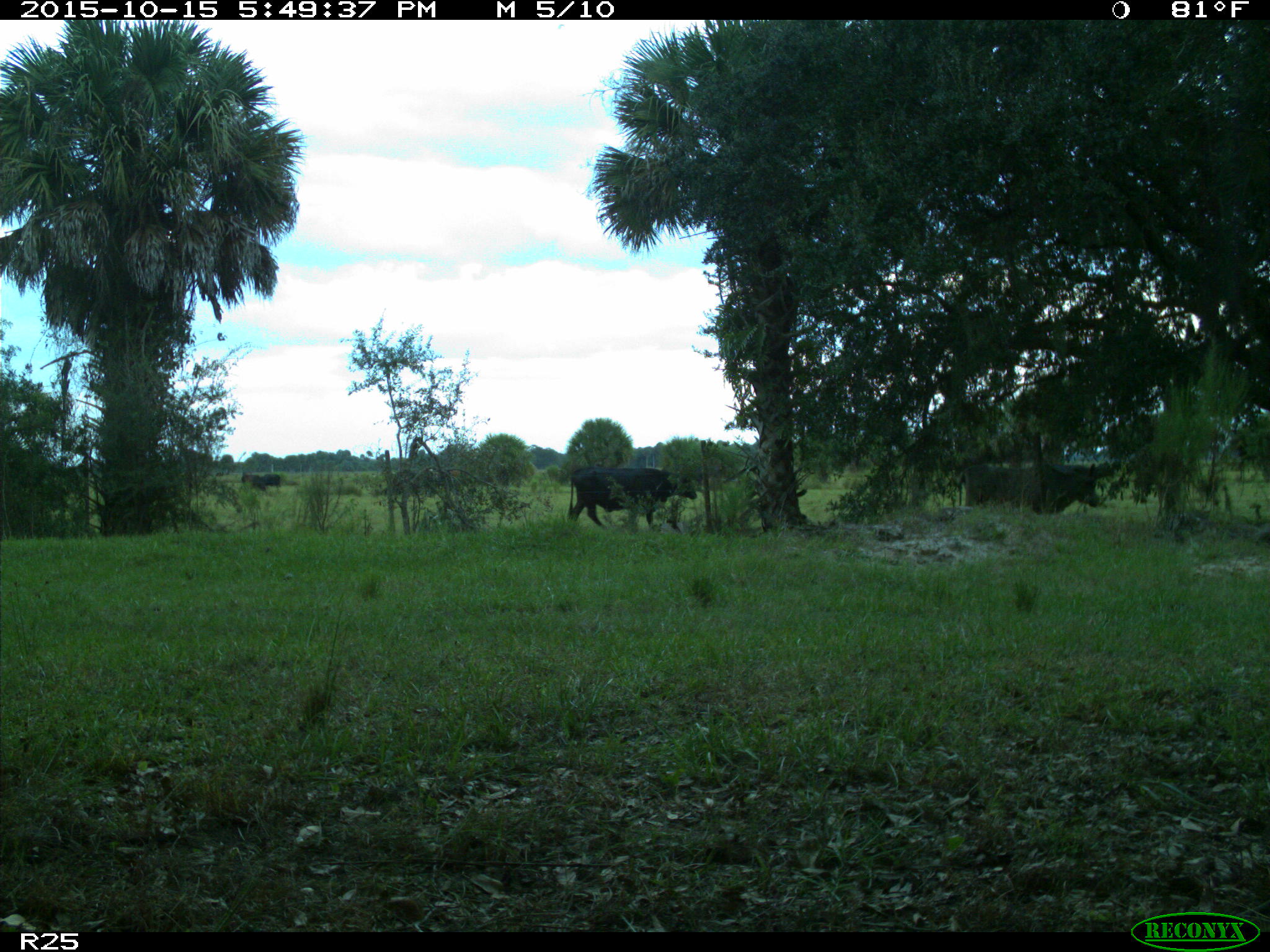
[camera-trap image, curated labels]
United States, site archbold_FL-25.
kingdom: Animalia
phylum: Chordata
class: Mammalia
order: Artiodactyla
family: Bovidae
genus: Bos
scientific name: Bos taurus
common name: domestic cow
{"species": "Bos taurus (domestic cow)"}